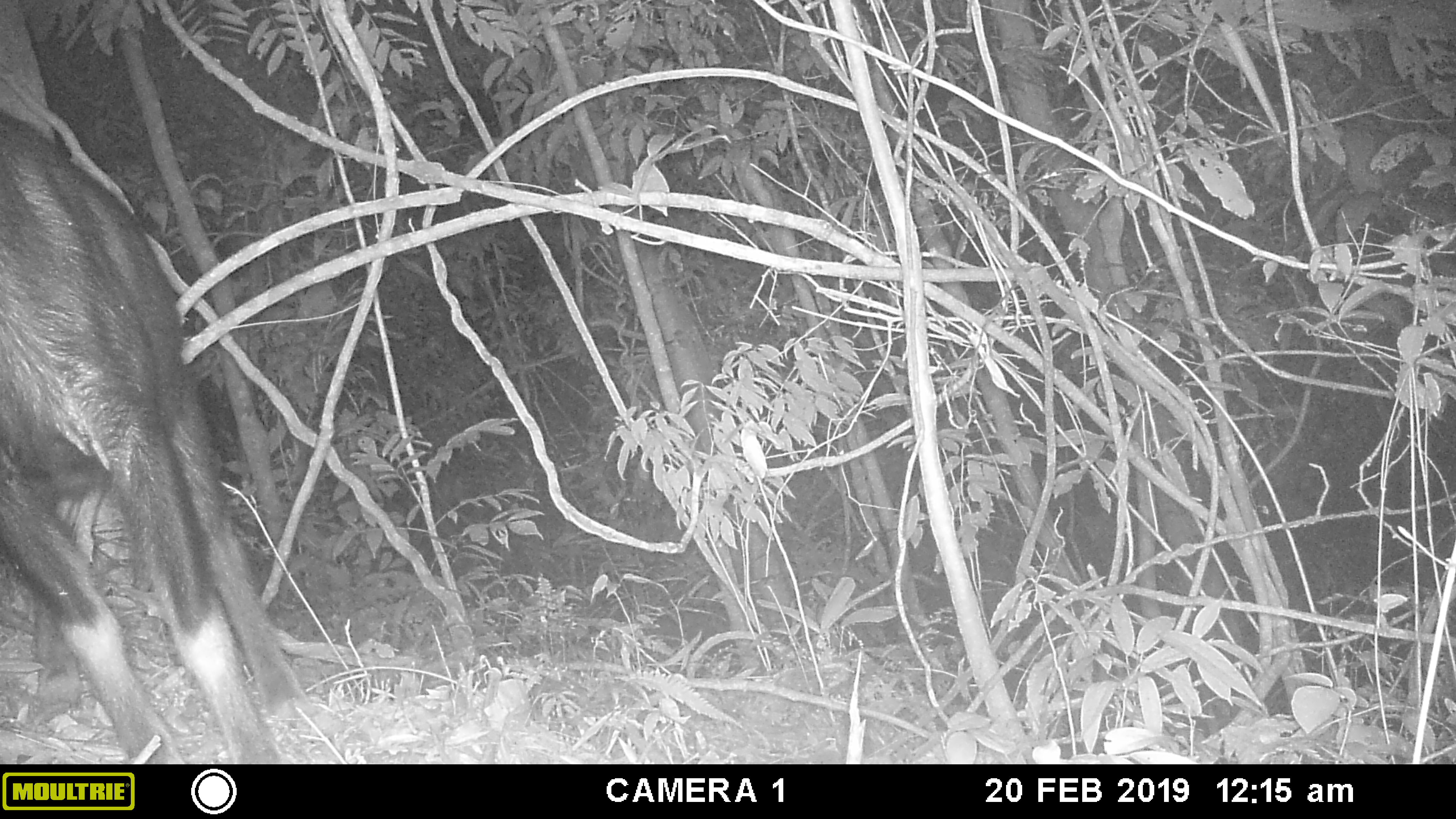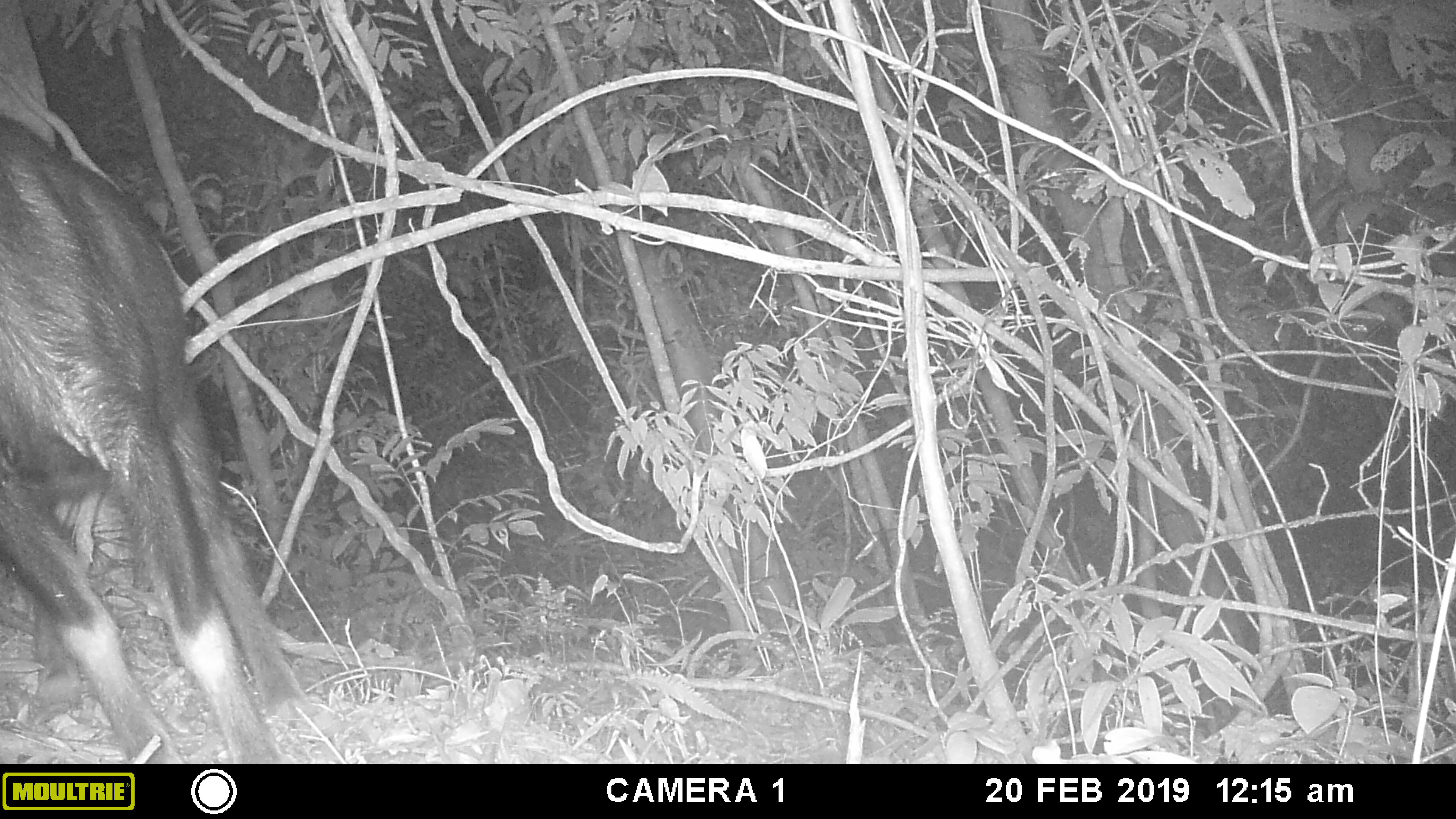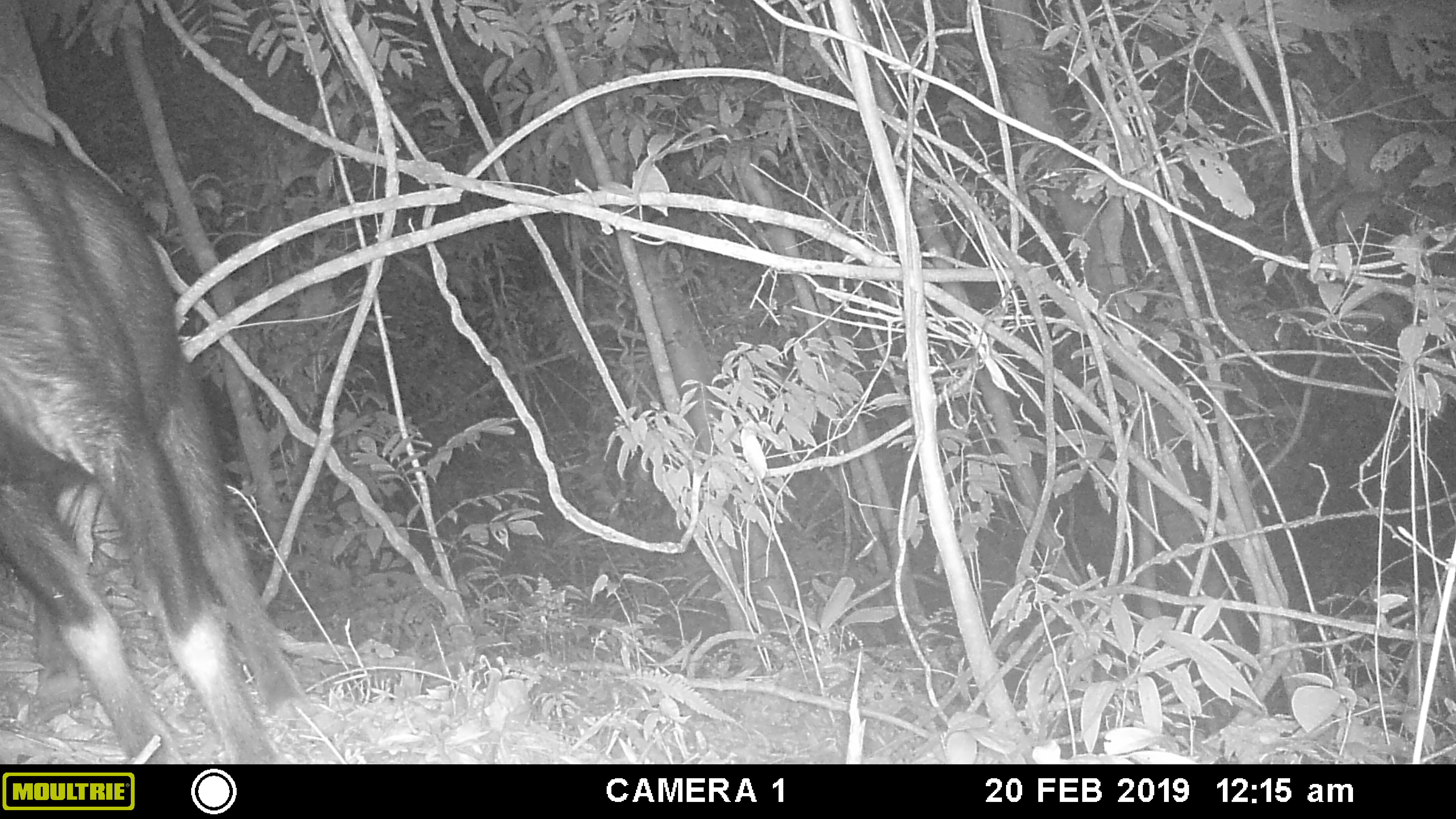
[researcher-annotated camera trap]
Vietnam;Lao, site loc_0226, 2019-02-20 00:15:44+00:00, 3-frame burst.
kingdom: Animalia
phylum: Chordata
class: Mammalia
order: Artiodactyla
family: Bovidae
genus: Capricornis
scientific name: Capricornis sumatraensis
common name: chinese serow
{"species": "chinese serow (Capricornis sumatraensis)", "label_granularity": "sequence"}